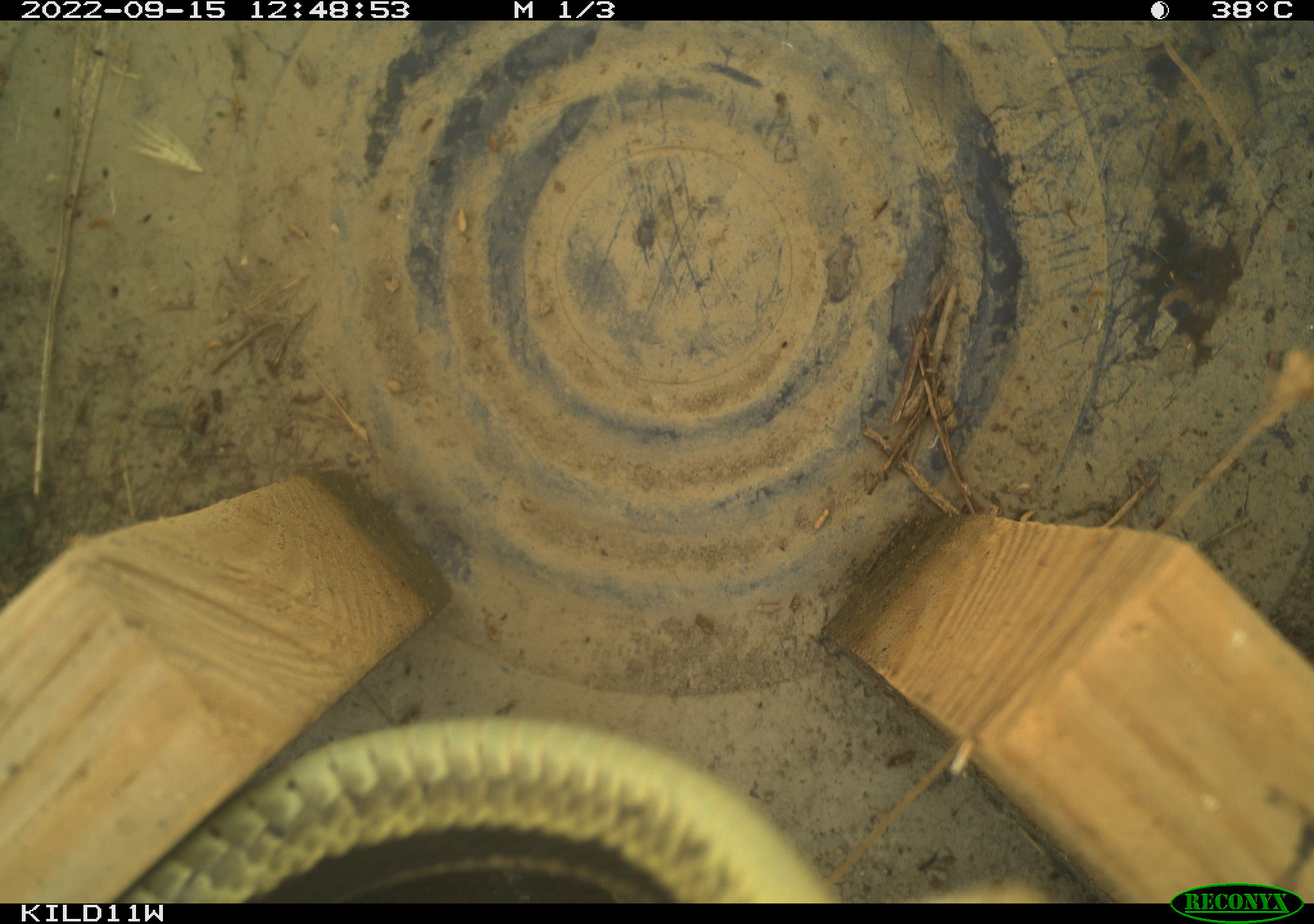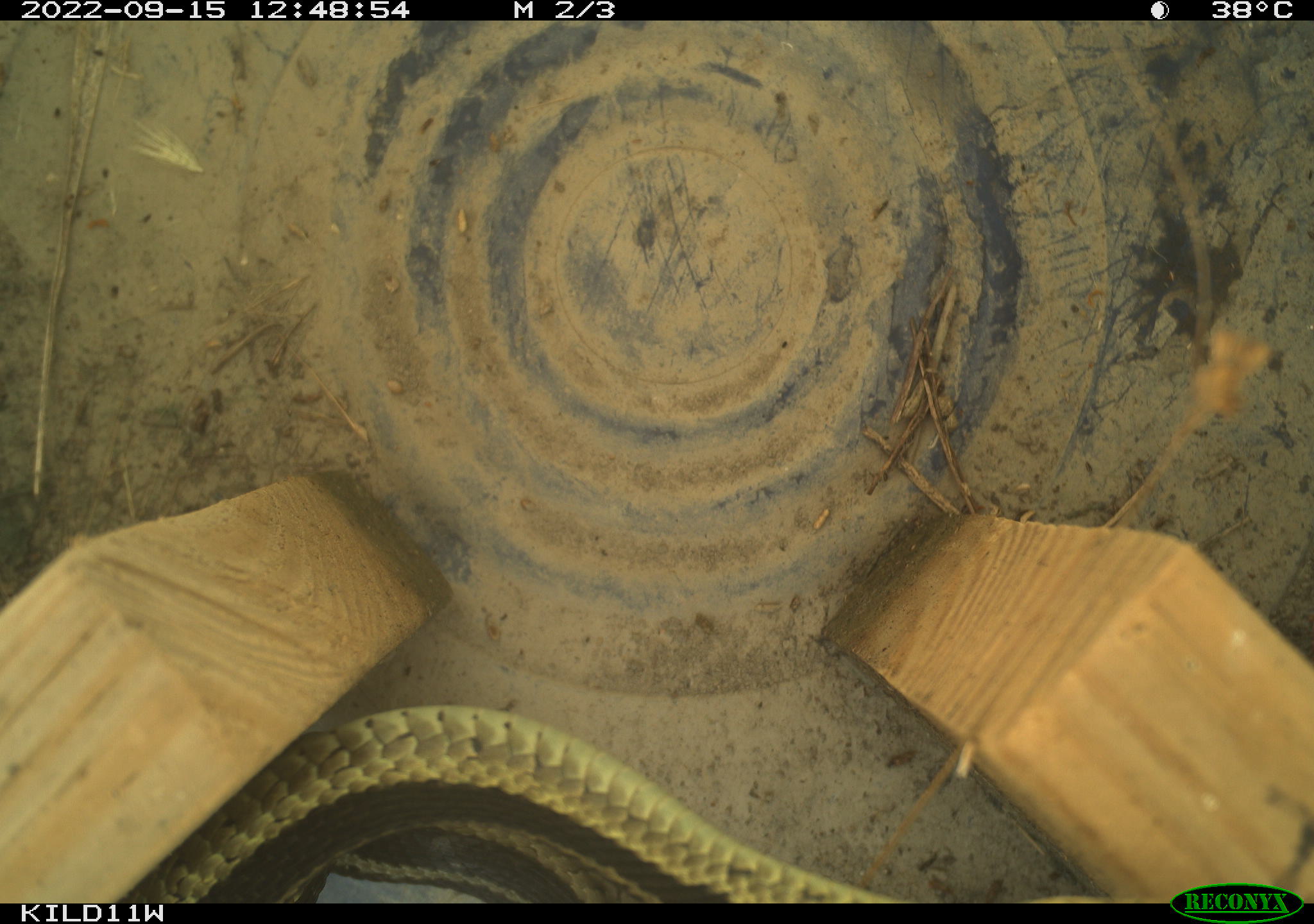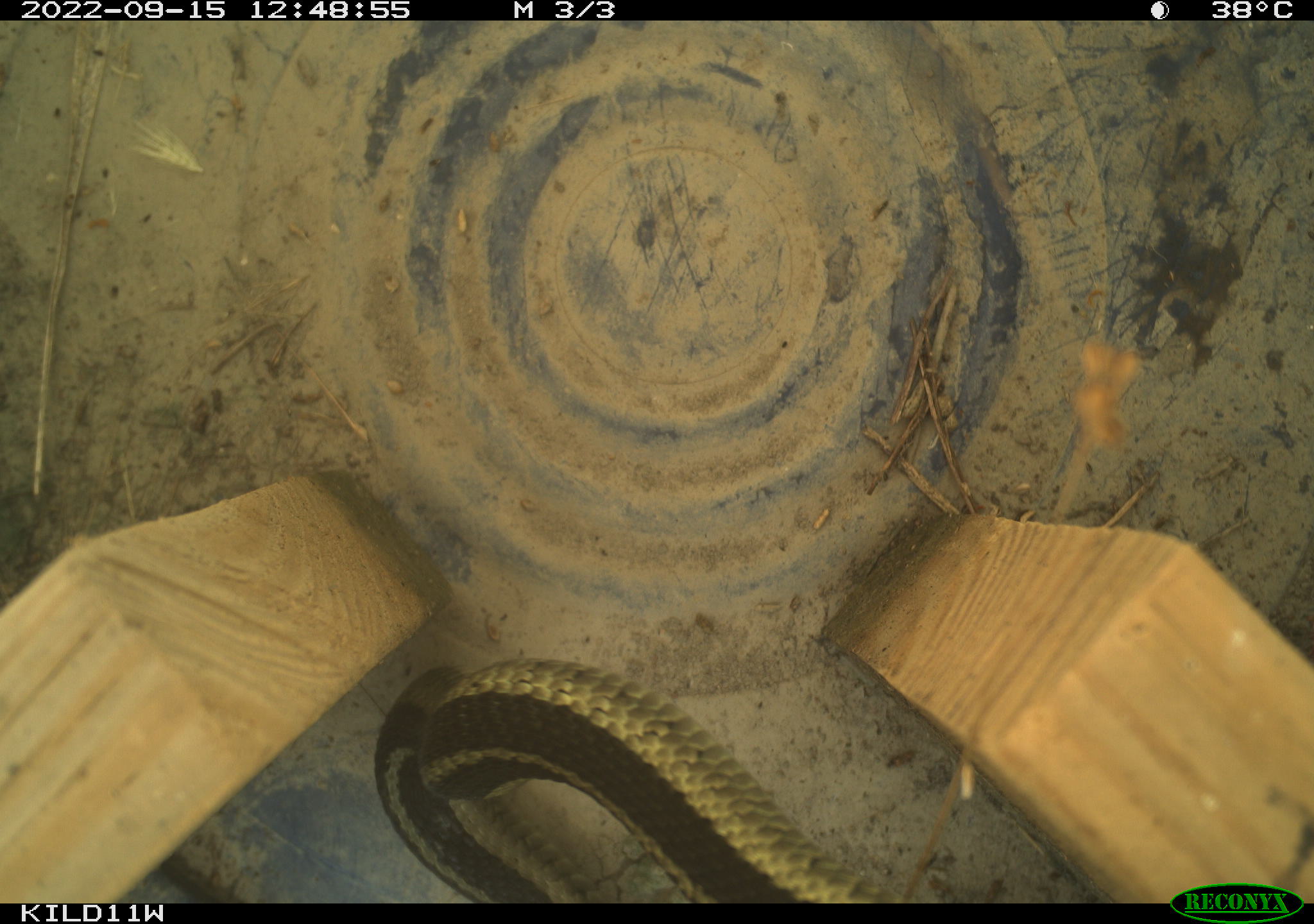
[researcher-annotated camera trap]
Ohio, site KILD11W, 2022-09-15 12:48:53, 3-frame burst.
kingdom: Animalia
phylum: Chordata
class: Reptilia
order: Squamata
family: Colubridae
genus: Thamnophis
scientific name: Thamnophis sirtalis sirtalis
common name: eastern gartersnake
Eastern gartersnake (Thamnophis sirtalis sirtalis).